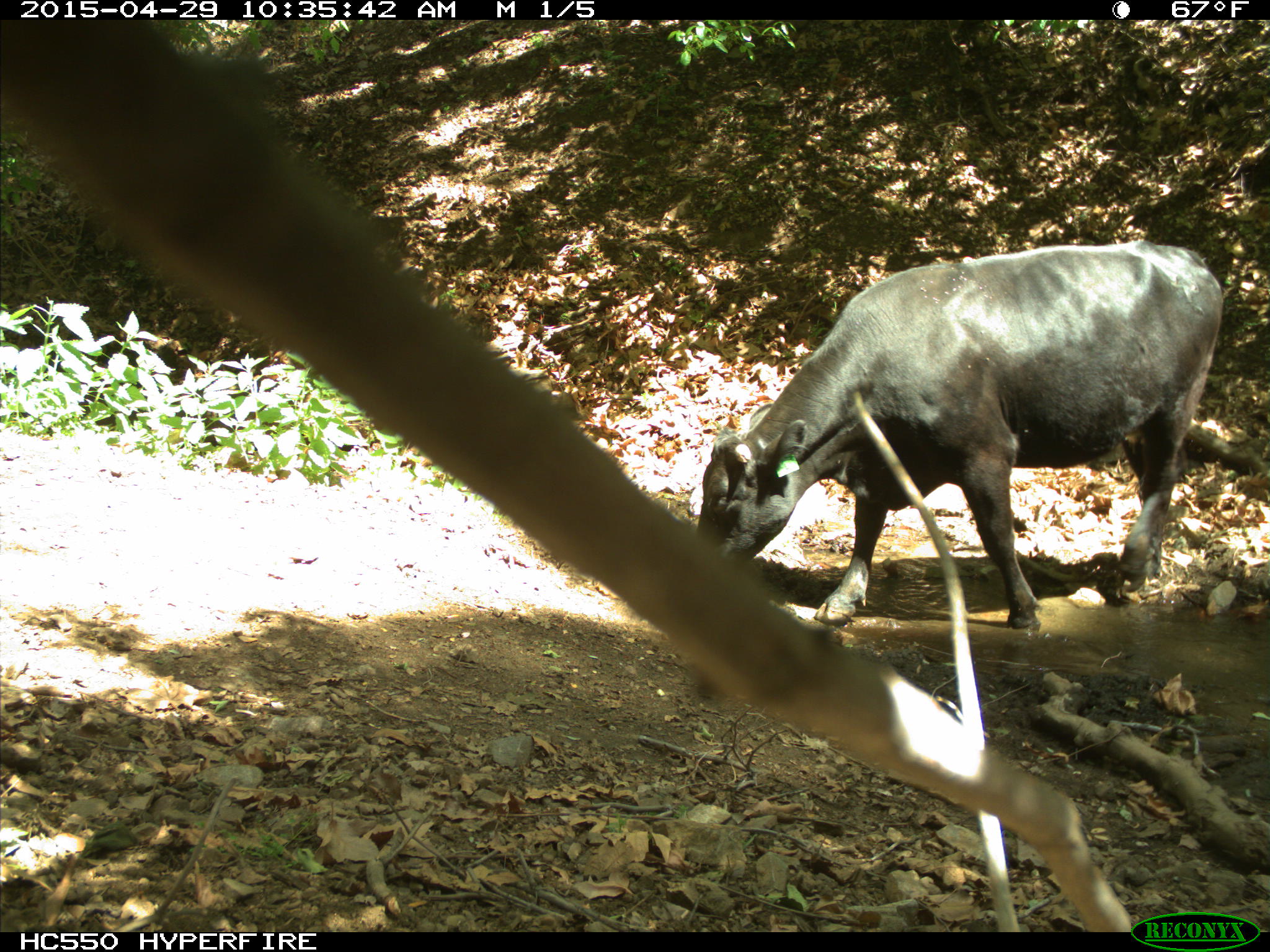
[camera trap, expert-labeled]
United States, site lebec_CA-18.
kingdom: Animalia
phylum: Chordata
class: Mammalia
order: Artiodactyla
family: Bovidae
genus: Bos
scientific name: Bos taurus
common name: domestic cow